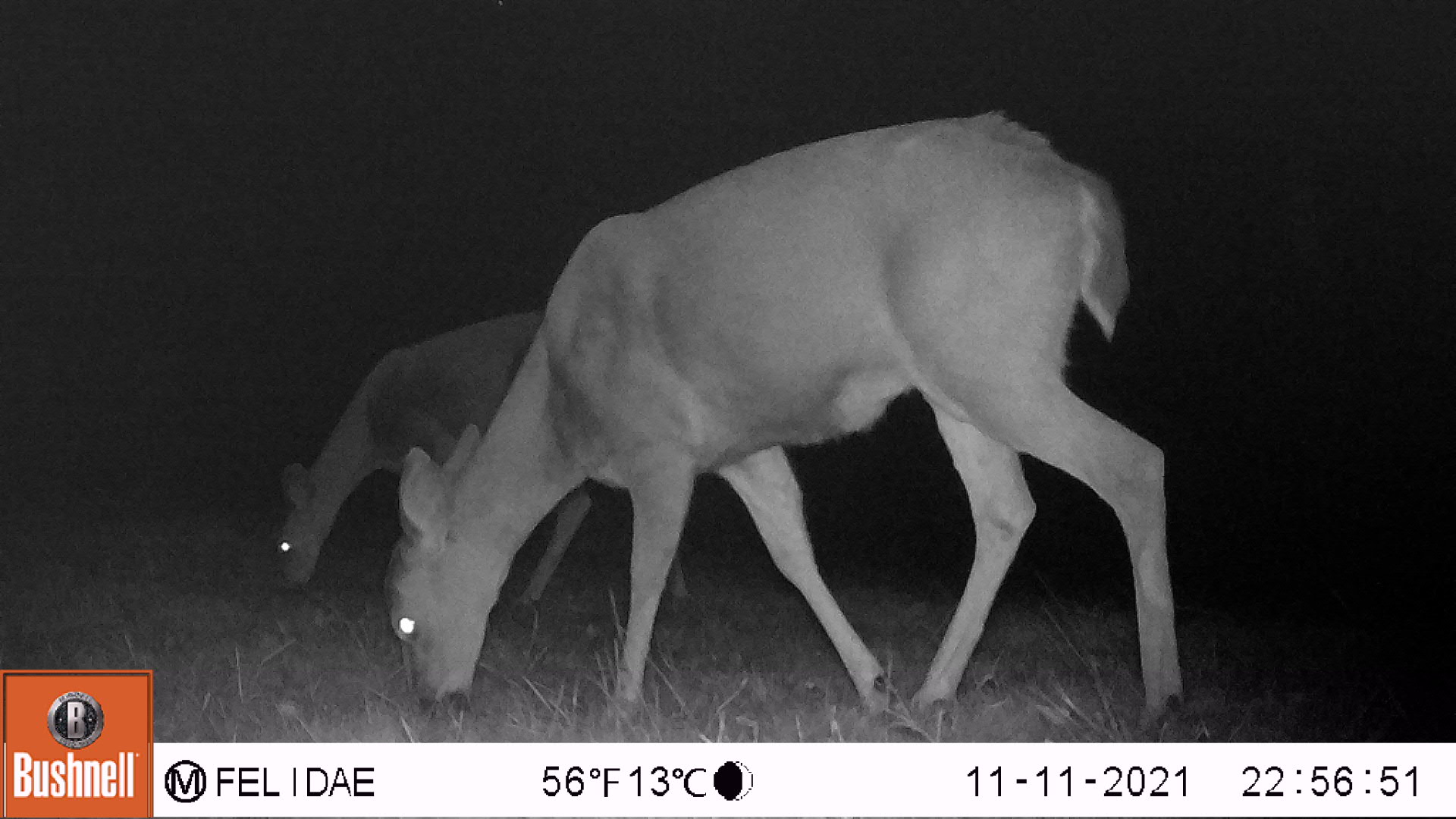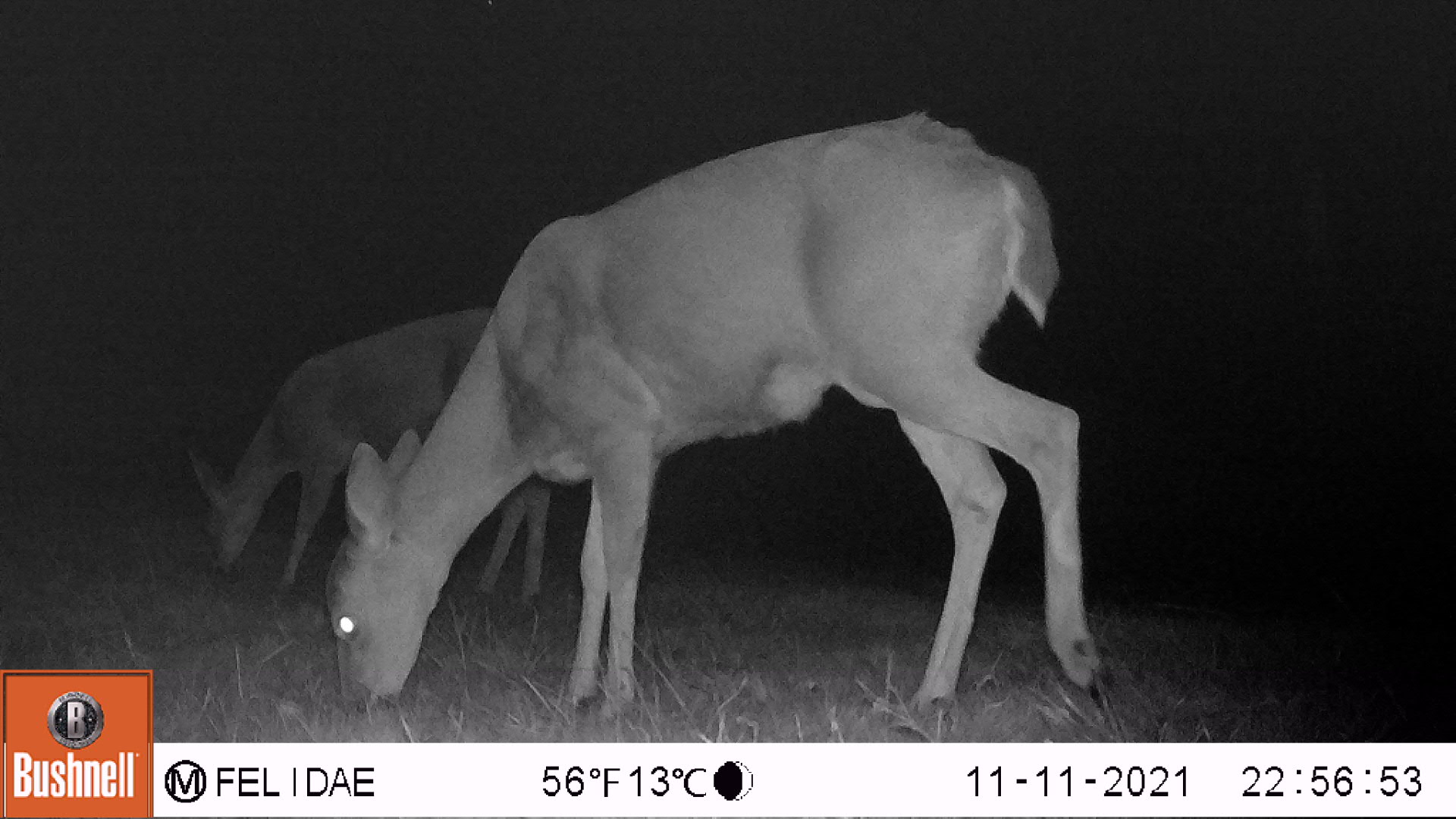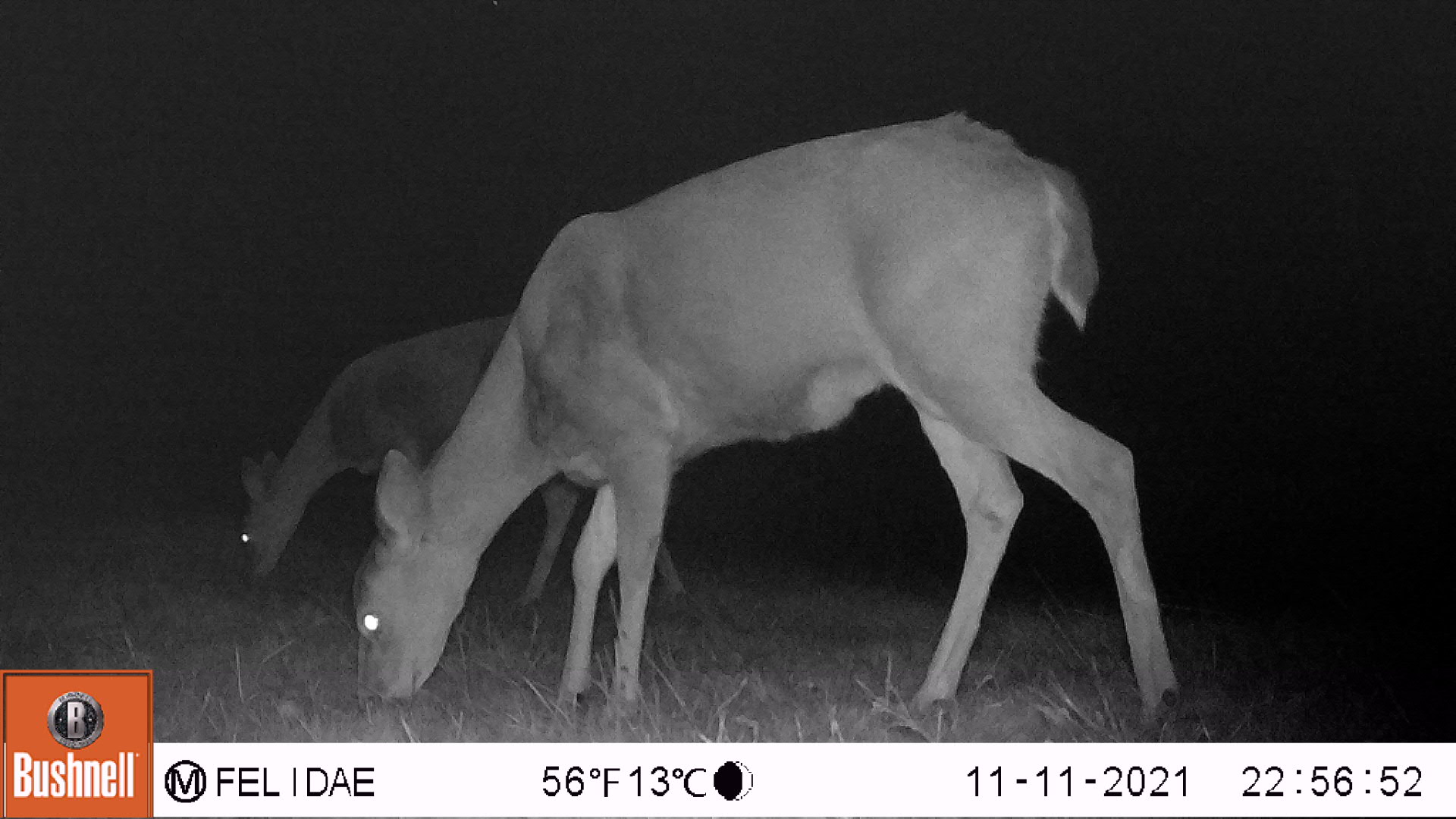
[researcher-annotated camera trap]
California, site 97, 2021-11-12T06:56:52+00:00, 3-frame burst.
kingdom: Animalia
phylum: Chordata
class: Mammalia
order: Artiodactyla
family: Cervidae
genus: Odocoileus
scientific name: Odocoileus hemionus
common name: mule deer